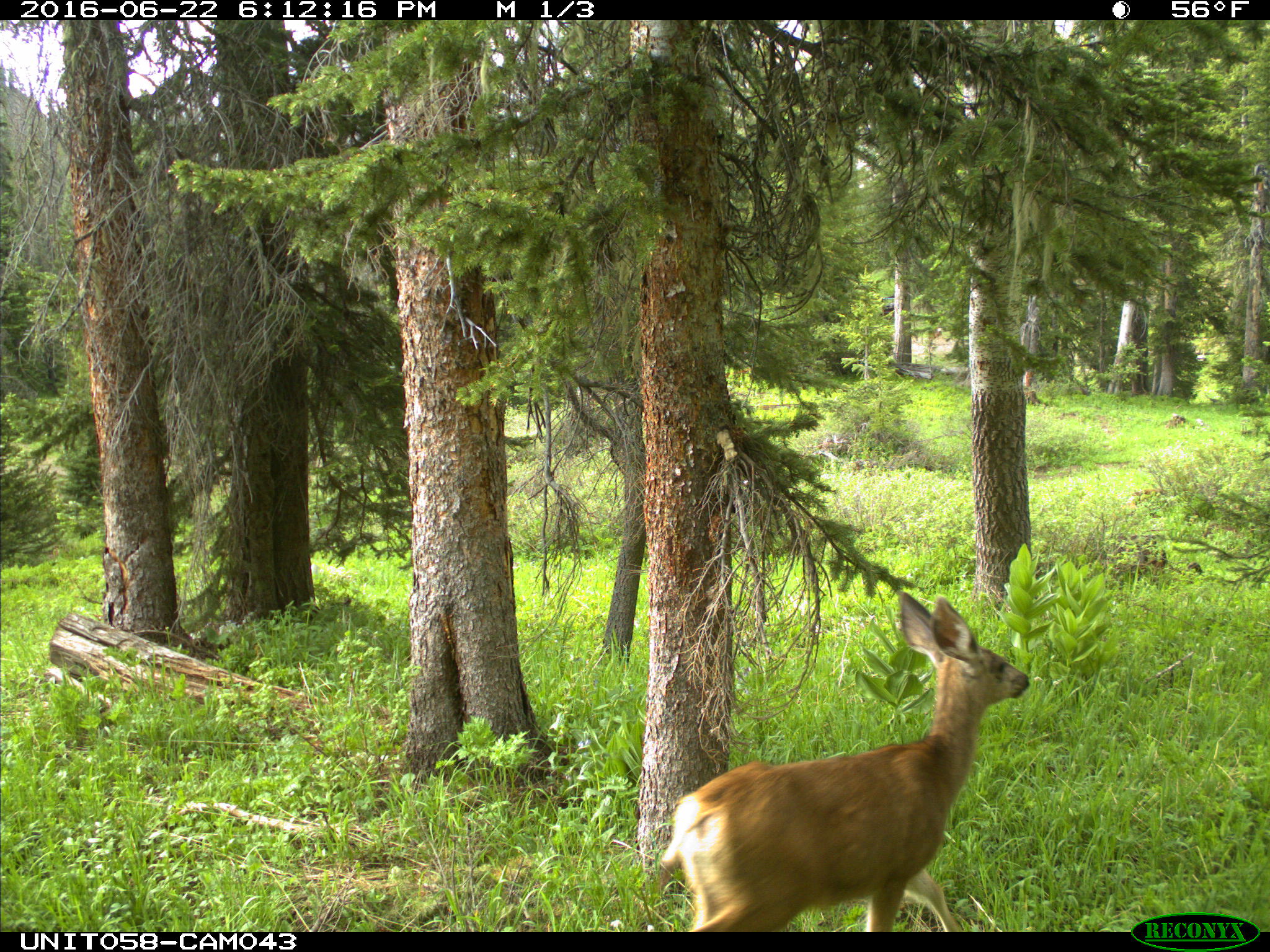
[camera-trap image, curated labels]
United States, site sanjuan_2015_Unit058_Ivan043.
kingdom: Animalia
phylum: Chordata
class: Mammalia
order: Artiodactyla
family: Cervidae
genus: Odocoileus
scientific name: Odocoileus hemionus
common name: mule deer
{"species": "Odocoileus hemionus (mule deer)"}